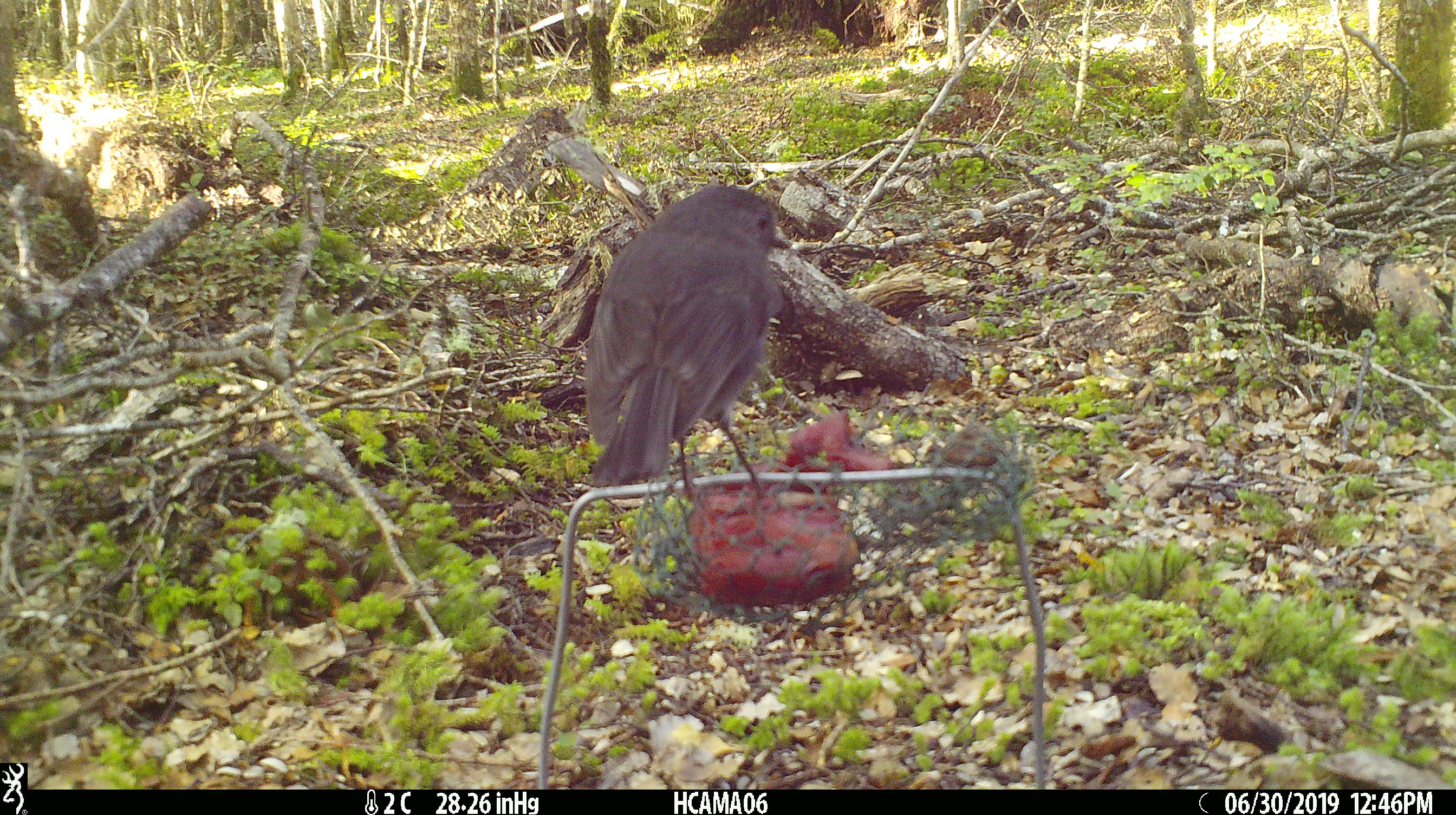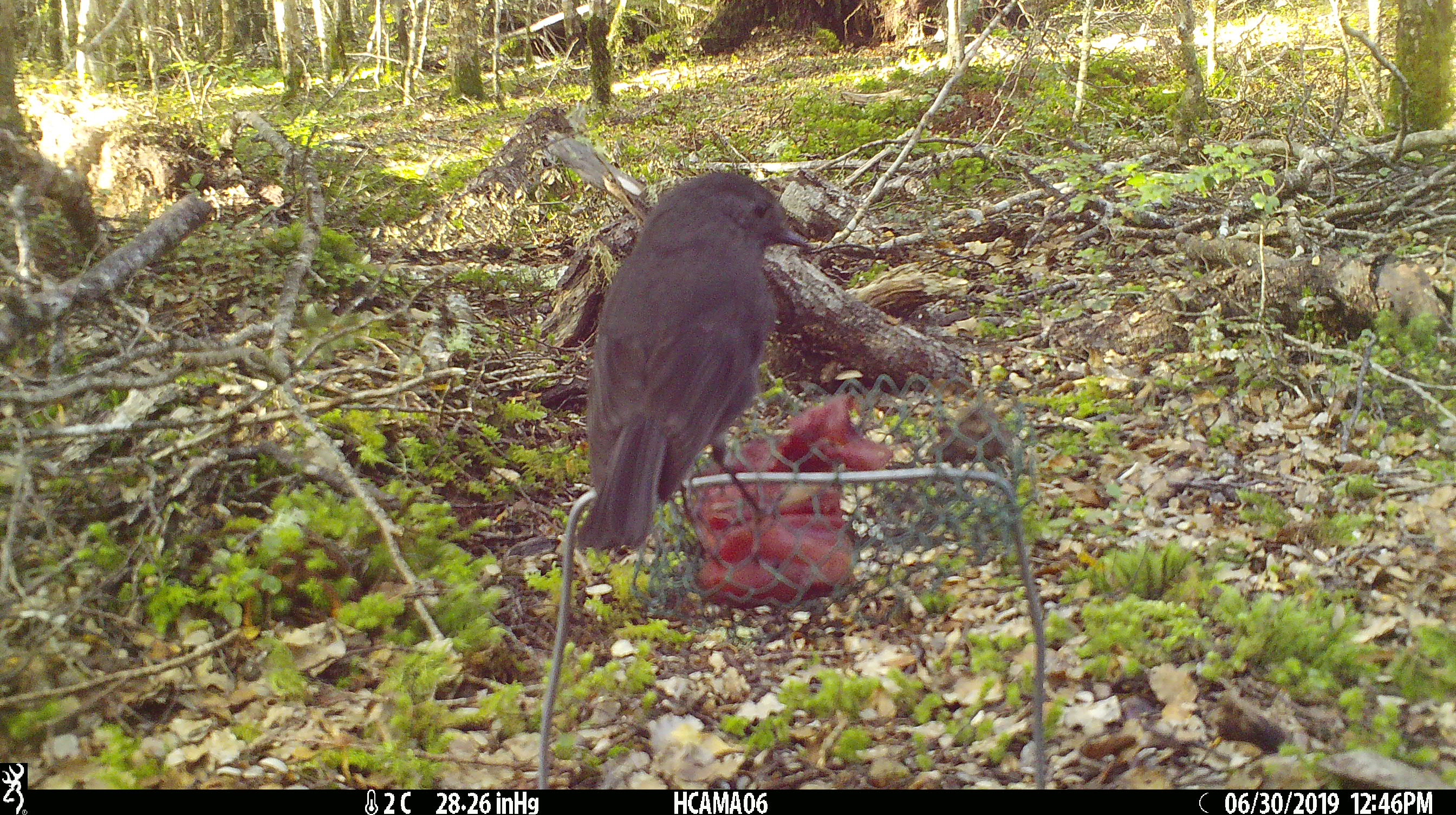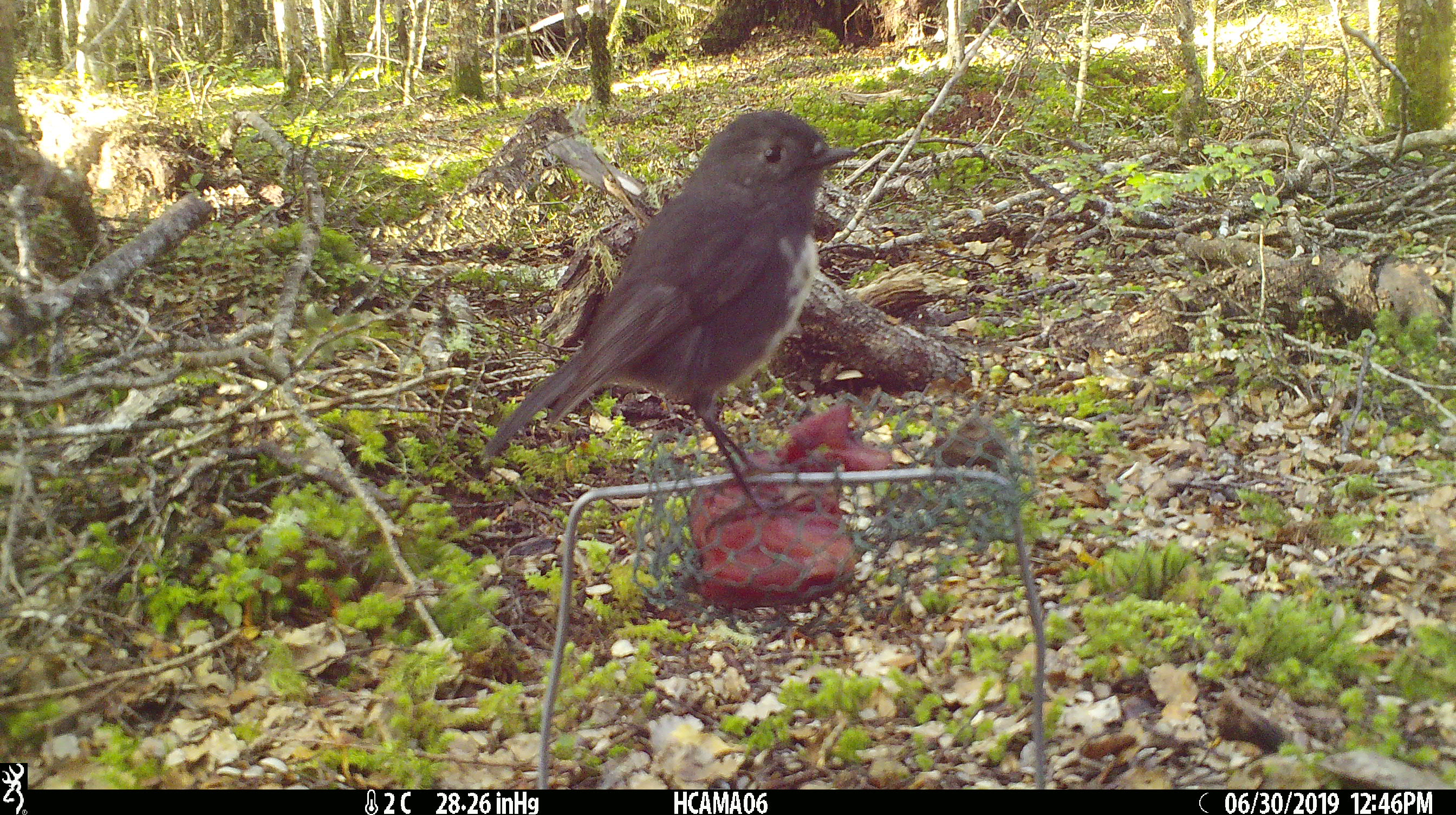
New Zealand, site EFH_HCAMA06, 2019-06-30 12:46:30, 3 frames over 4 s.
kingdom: Animalia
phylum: Chordata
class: Aves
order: Passeriformes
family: Petroicidae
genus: Petroica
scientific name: Petroica australis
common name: new zealand robin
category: robin